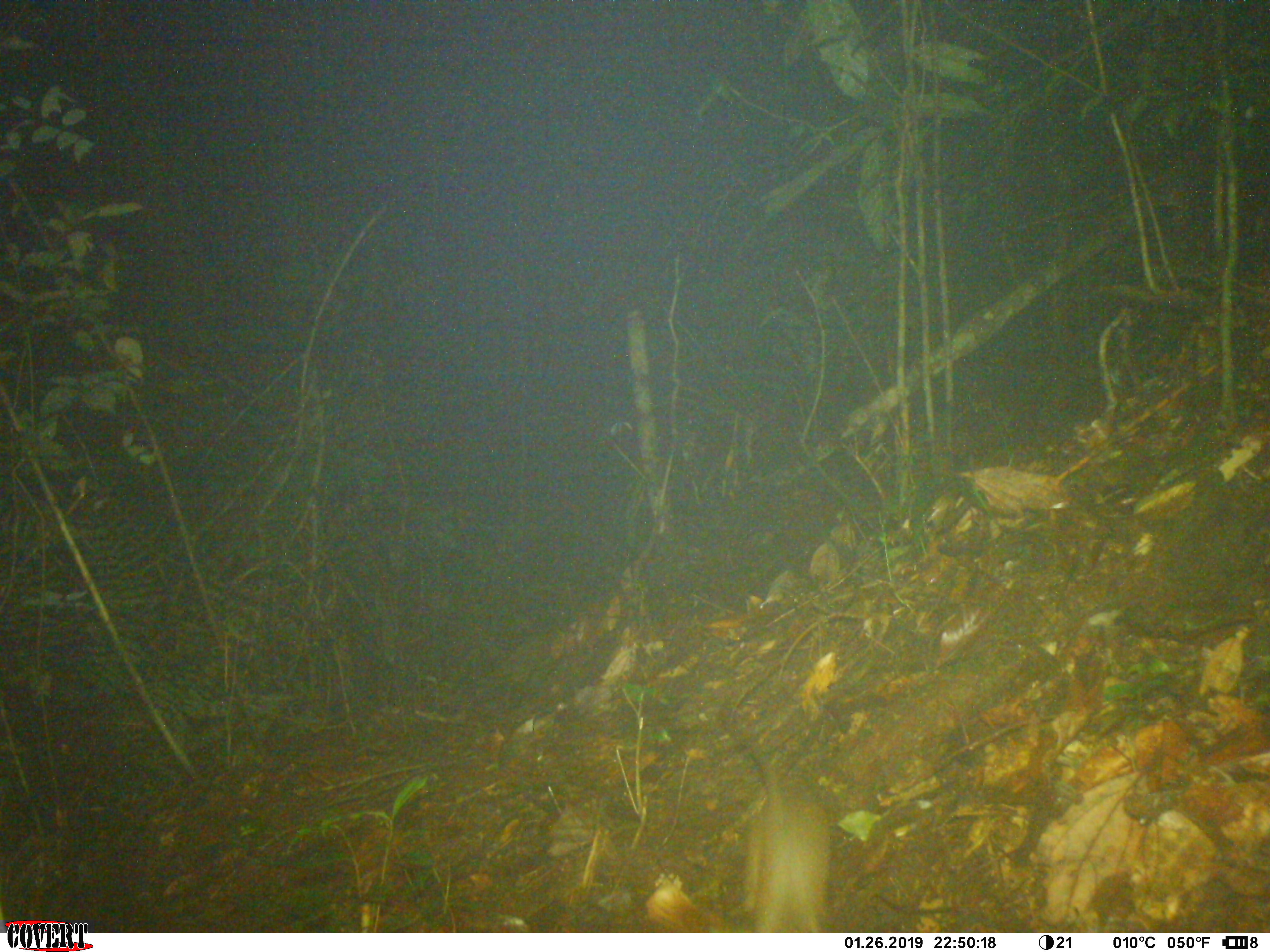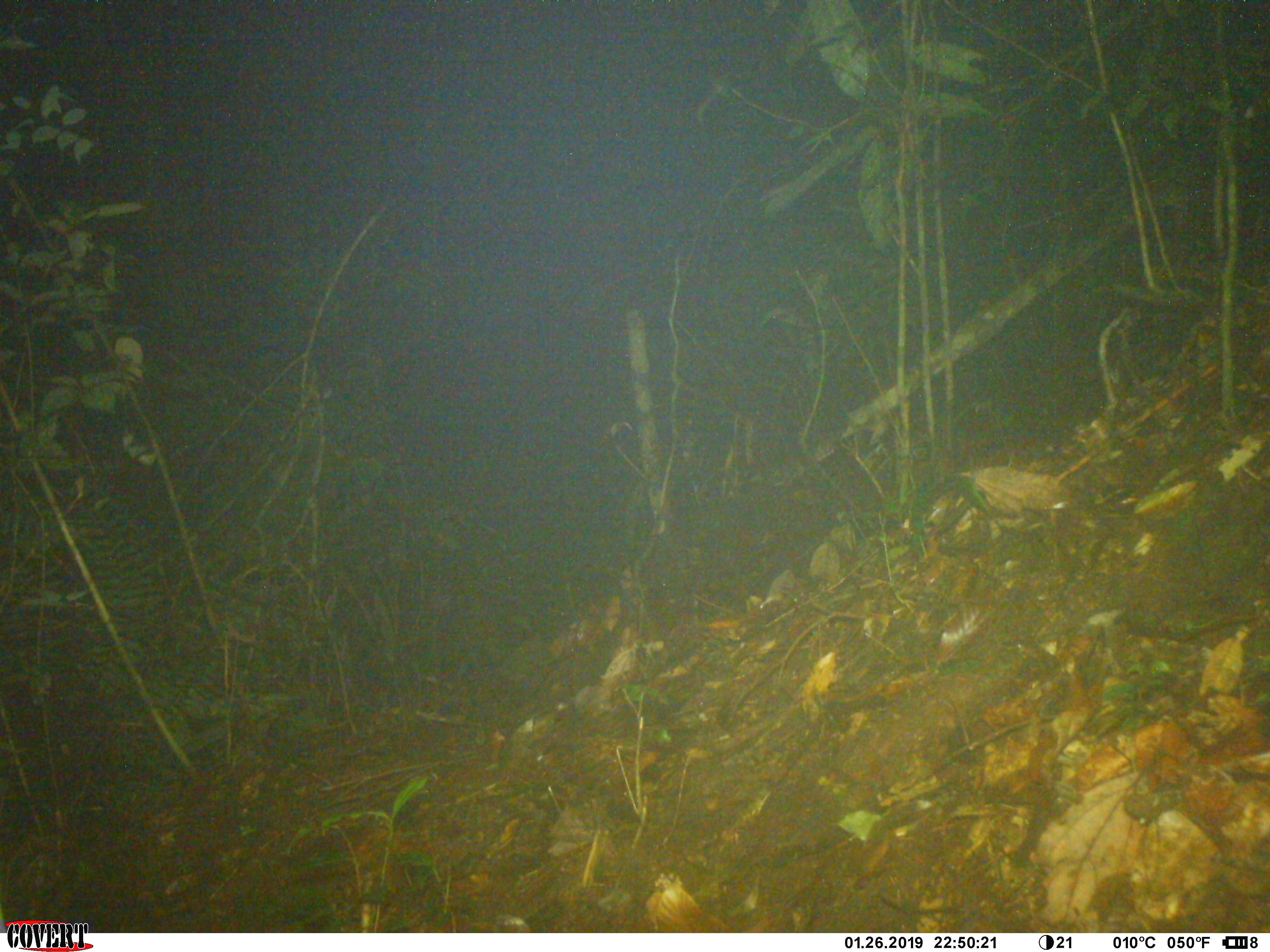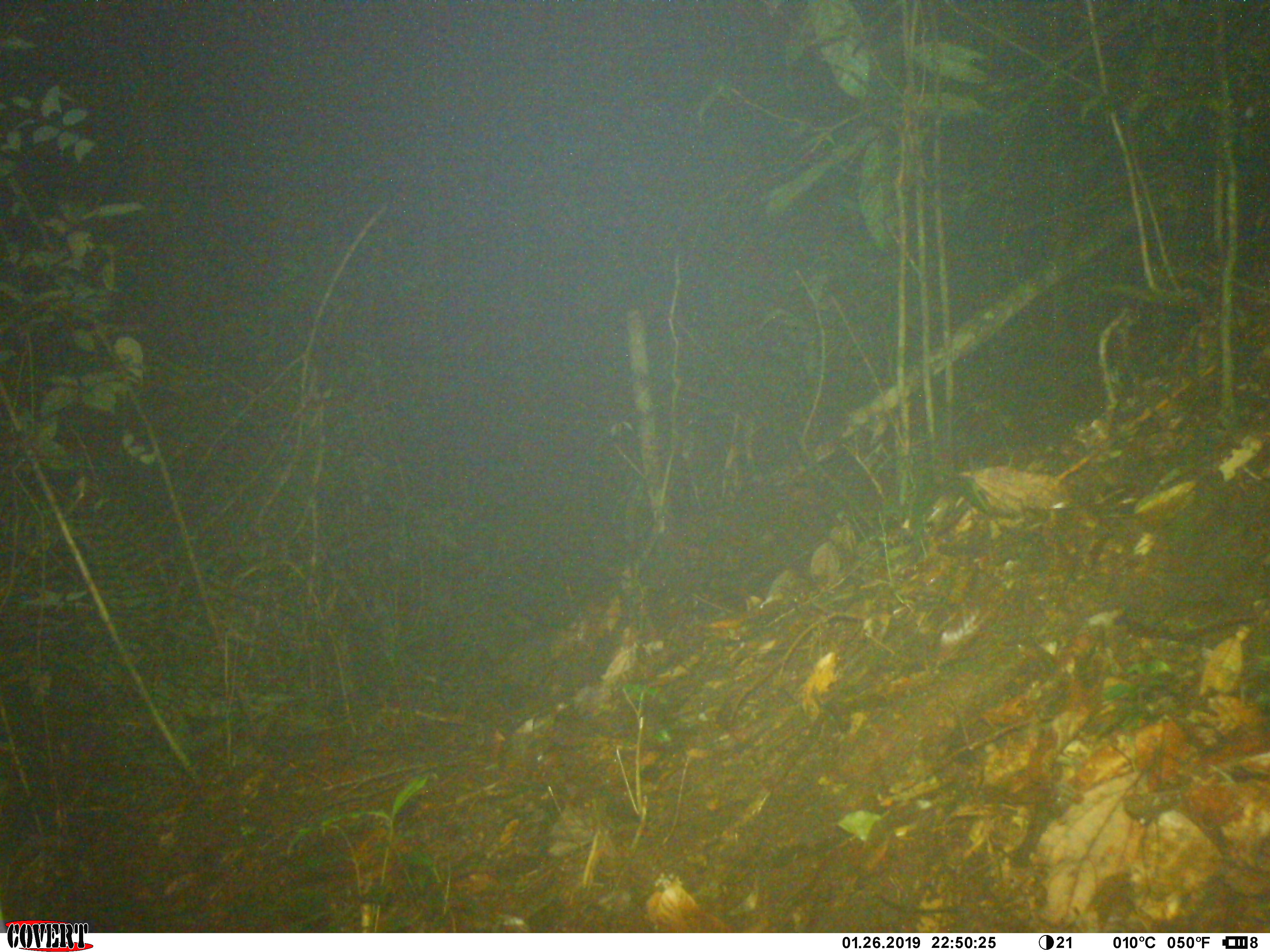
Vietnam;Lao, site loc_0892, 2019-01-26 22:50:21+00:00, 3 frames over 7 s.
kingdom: Animalia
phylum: Chordata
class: Mammalia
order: Rodentia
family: Muridae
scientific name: Muridae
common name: old-world mice and rats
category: unidentified murid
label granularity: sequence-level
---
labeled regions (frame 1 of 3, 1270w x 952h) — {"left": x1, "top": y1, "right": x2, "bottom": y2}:
unidentified murid: {"left": 713, "top": 699, "right": 834, "bottom": 931}